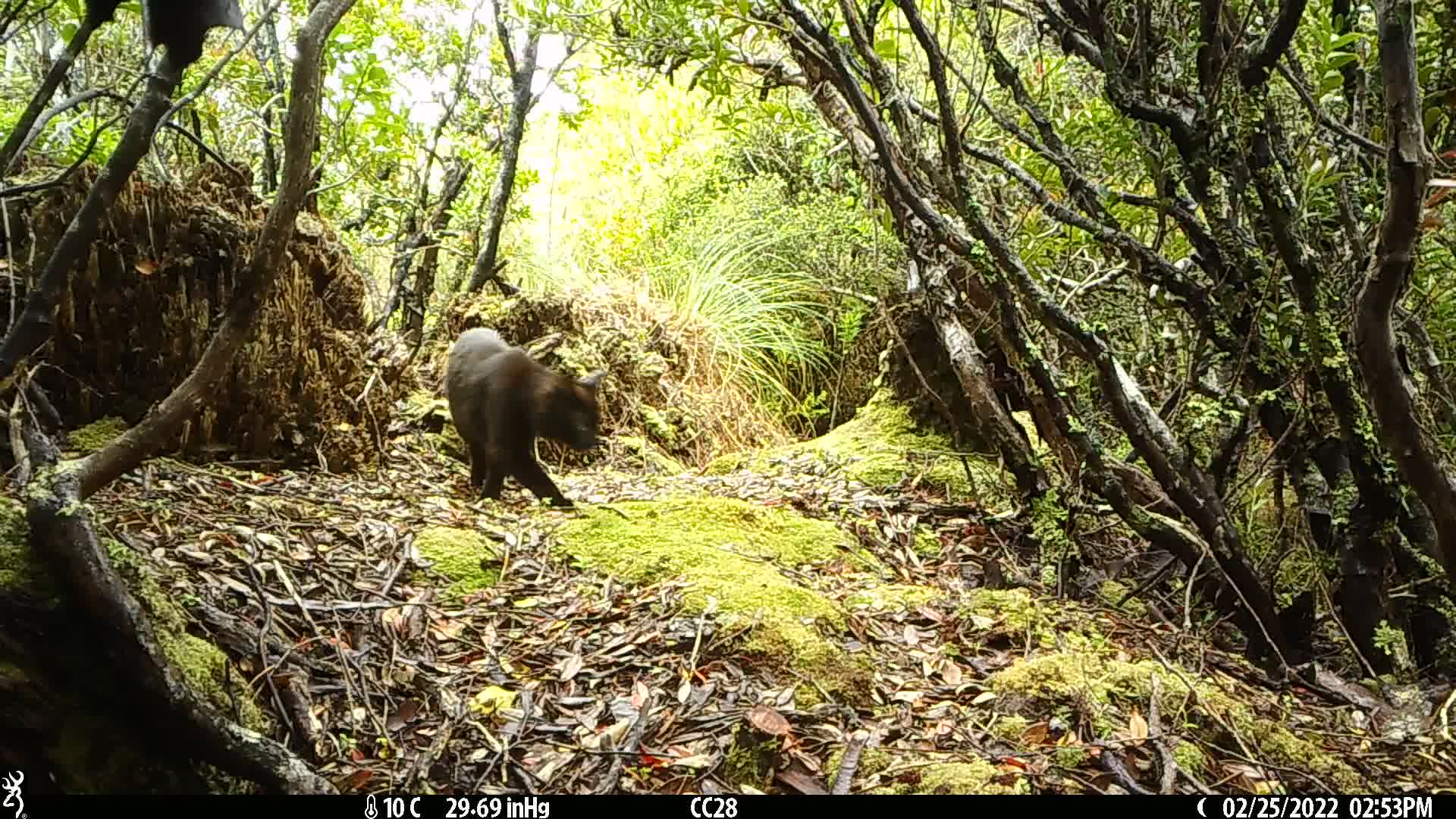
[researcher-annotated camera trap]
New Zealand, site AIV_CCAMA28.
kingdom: Animalia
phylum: Chordata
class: Mammalia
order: Carnivora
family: Felidae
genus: Felis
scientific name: Felis catus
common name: domestic cat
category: cat